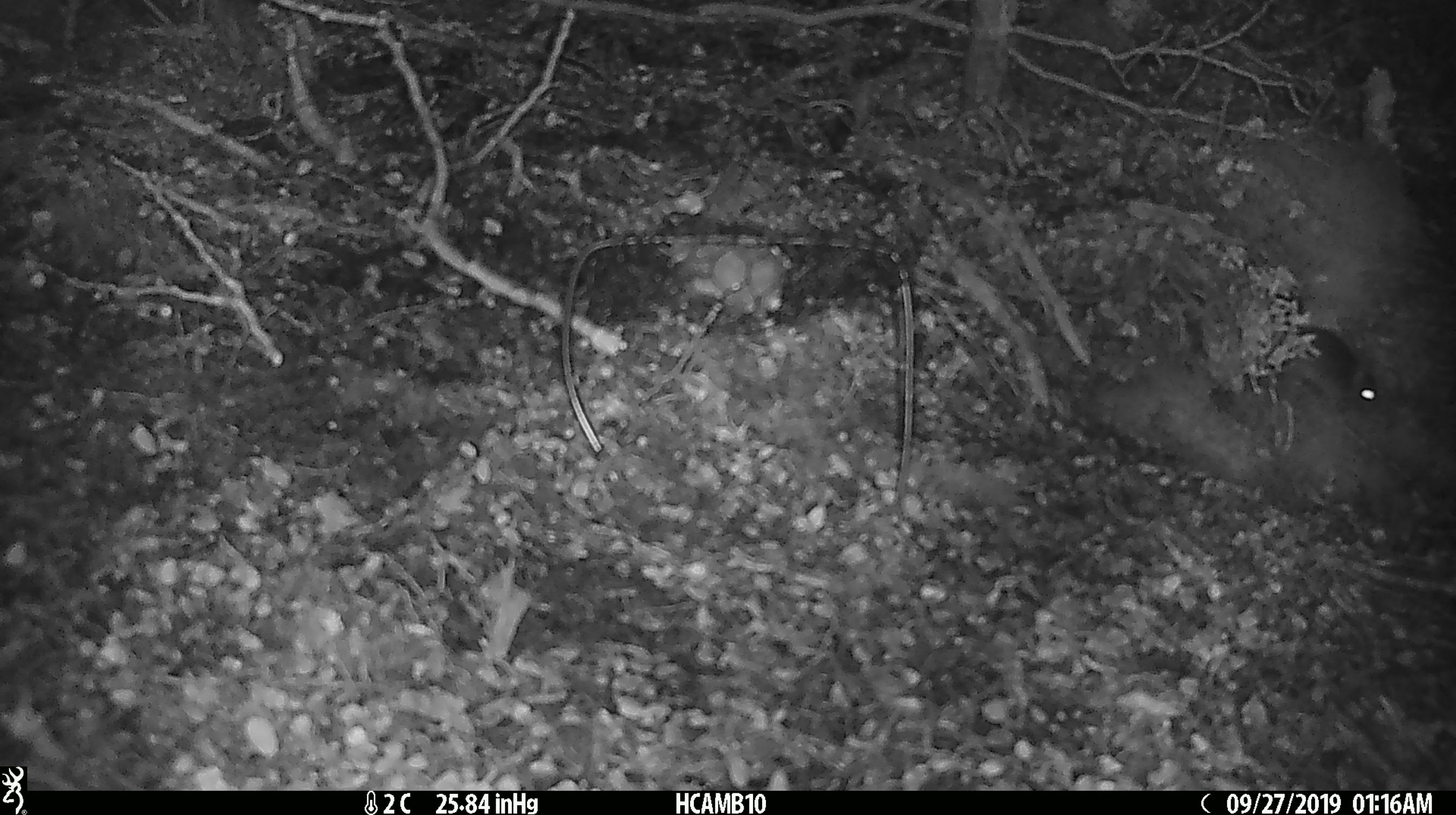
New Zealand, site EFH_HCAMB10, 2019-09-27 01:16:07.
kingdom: Animalia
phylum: Chordata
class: Mammalia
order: Rodentia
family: Muridae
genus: Mus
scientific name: Mus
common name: mouse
Mouse (Mus).